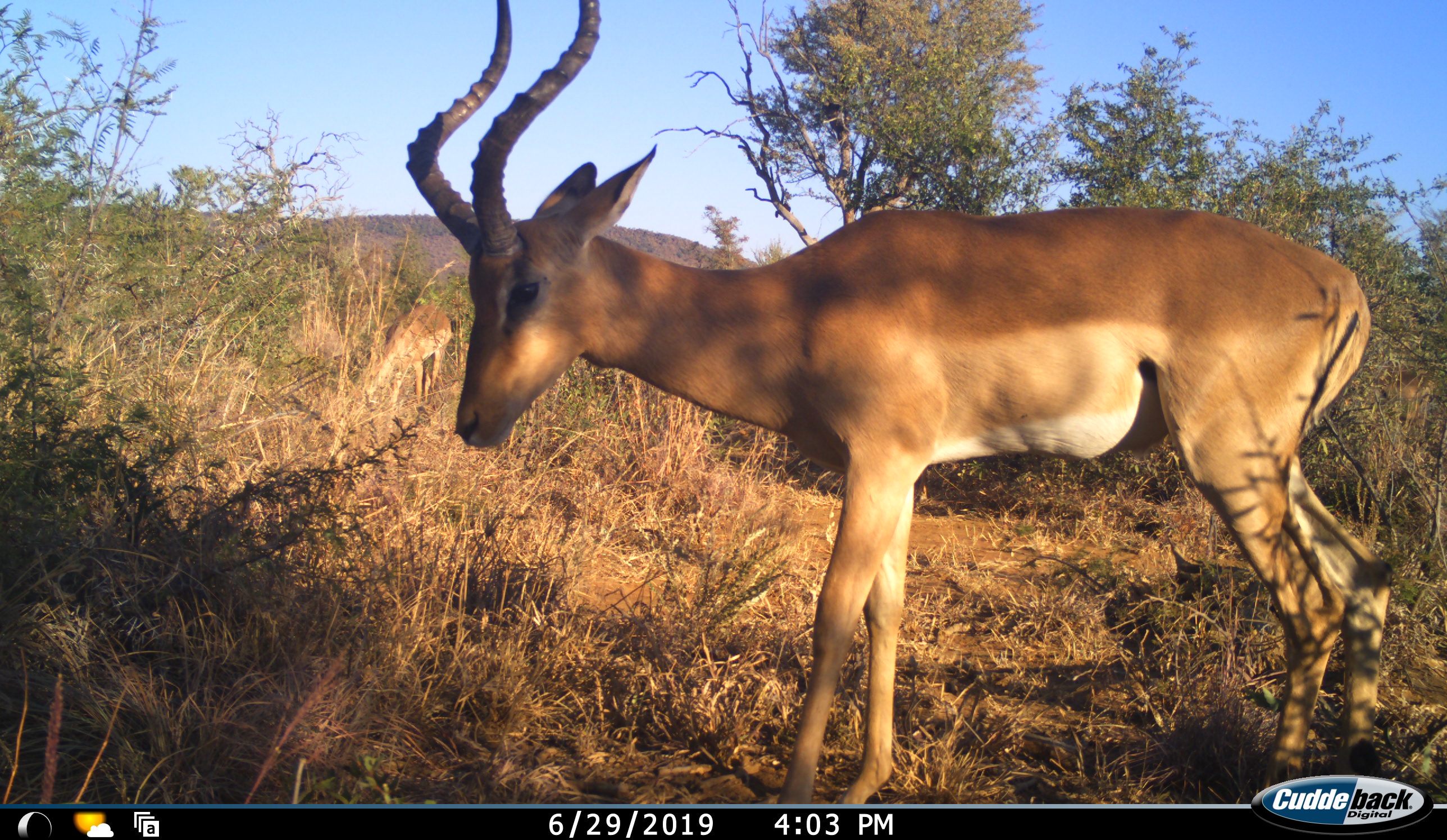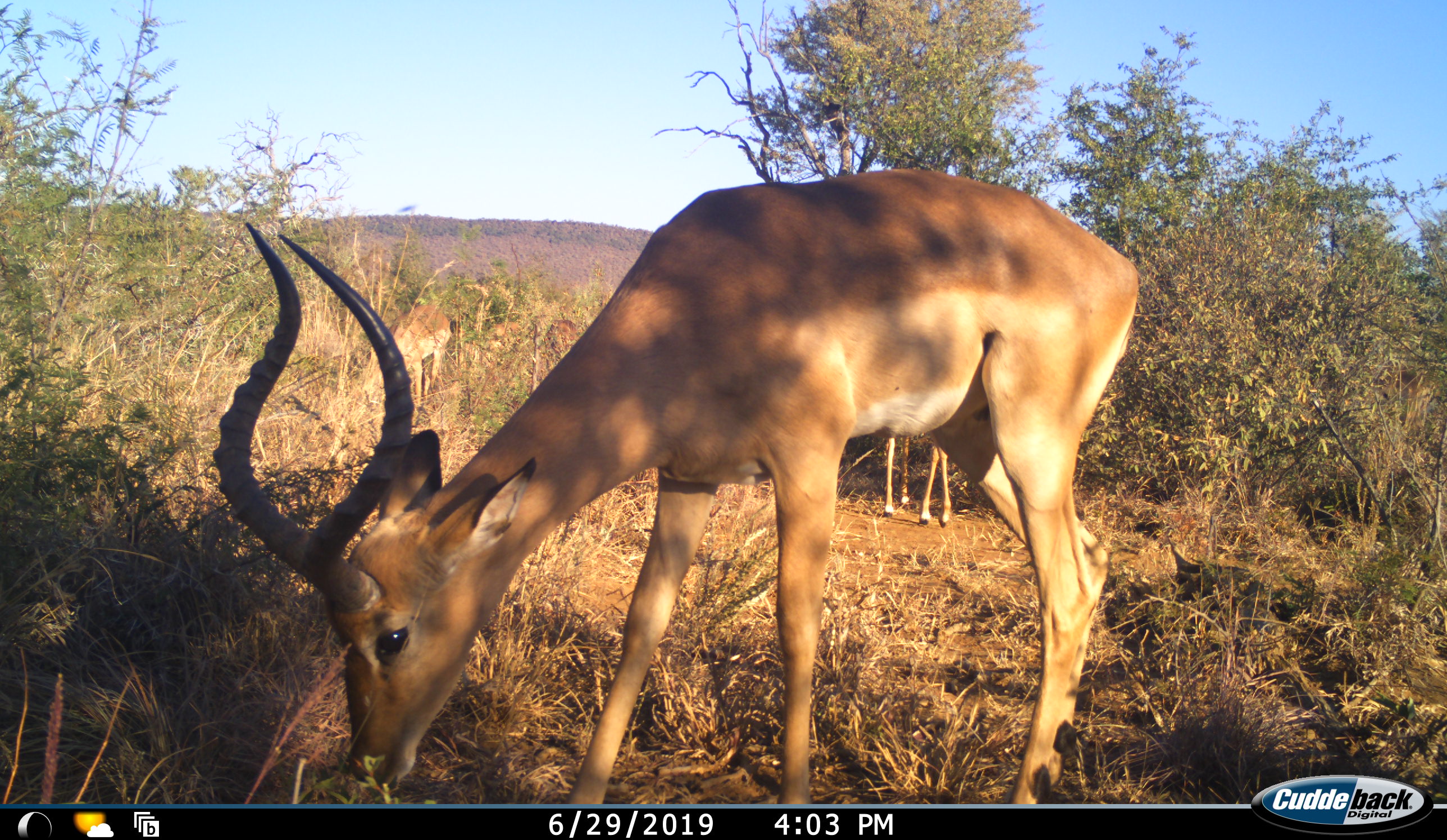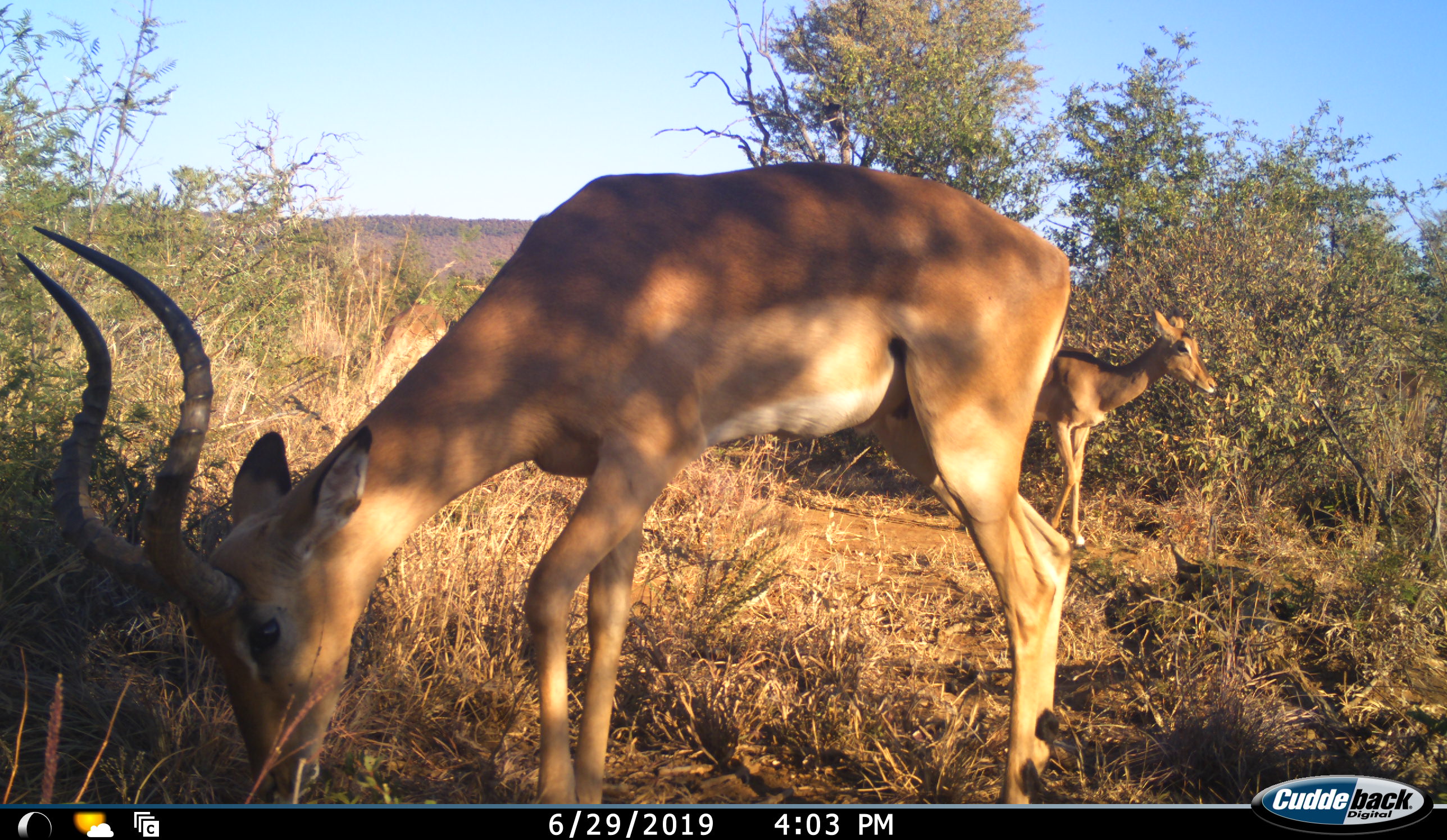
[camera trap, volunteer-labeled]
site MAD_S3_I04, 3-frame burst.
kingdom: Animalia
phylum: Chordata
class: Mammalia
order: Artiodactyla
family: Bovidae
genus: Aepyceros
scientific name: Aepyceros melampus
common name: impala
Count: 2.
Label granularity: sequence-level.